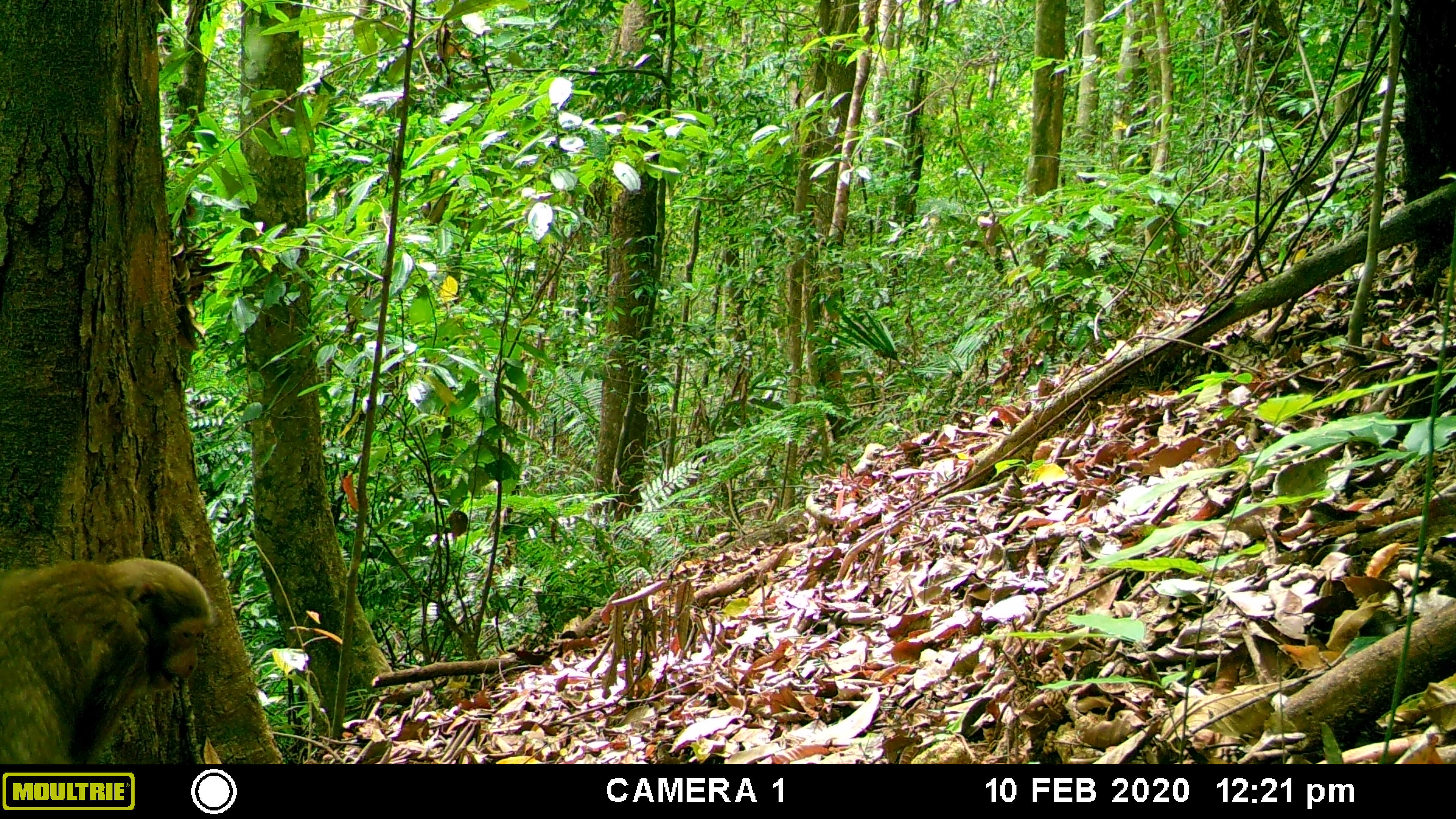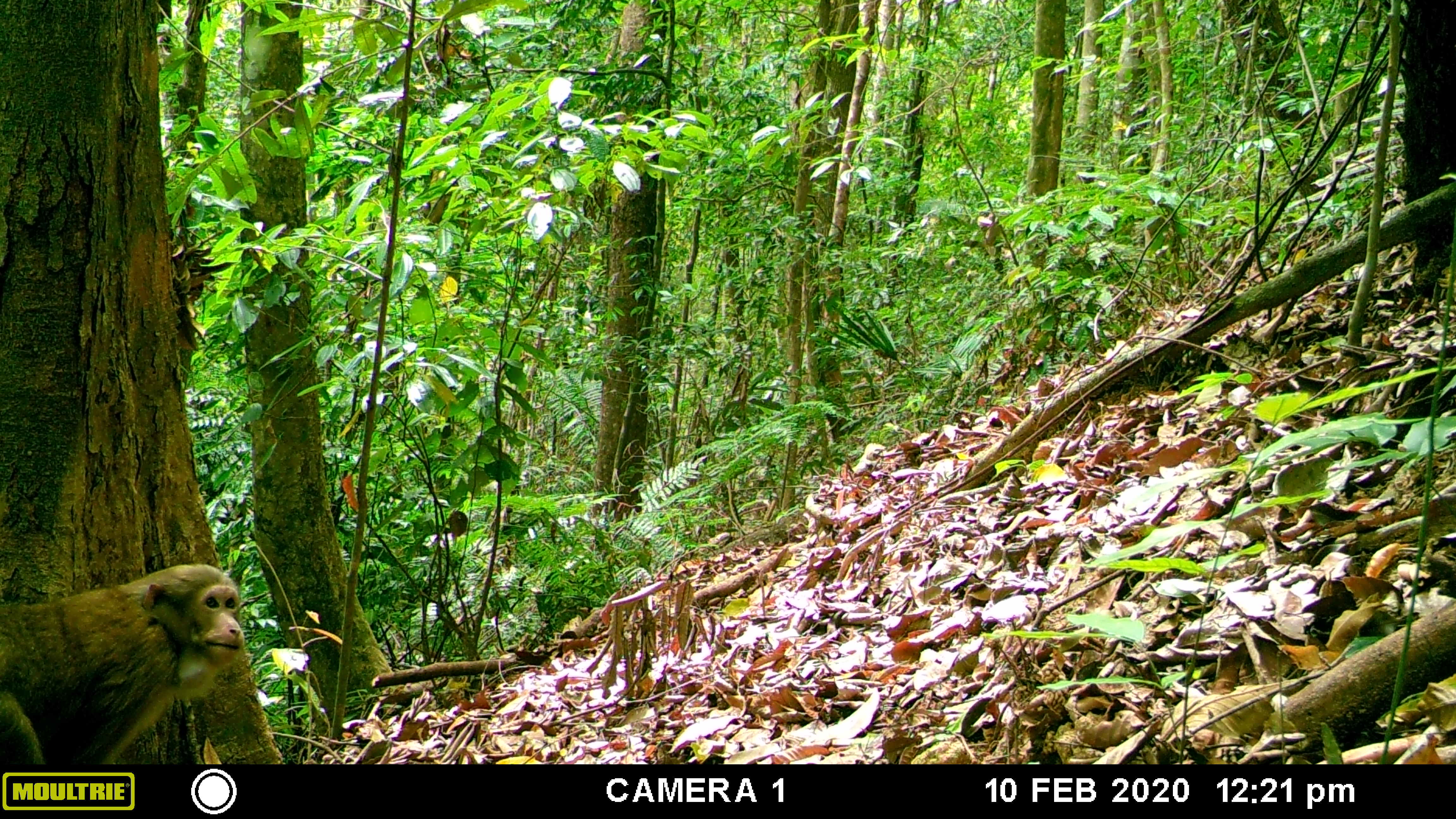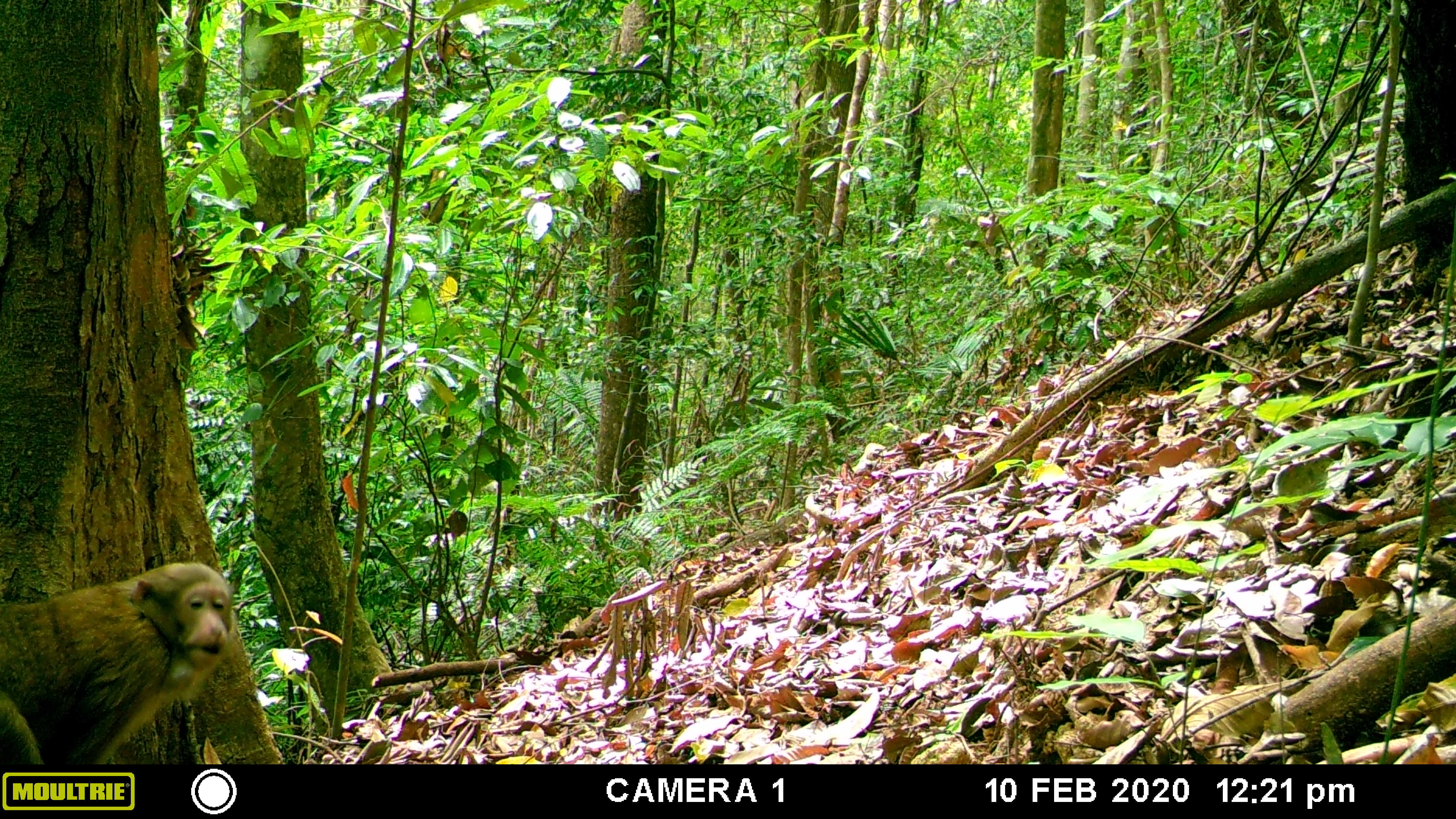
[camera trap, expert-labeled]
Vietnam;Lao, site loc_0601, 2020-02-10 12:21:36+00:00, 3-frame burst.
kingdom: Animalia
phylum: Chordata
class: Mammalia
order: Primates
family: Cercopithecidae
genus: Macaca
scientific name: Macaca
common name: macaques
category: assam or rhesus macaque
Assam or rhesus macaque (macaques) (Macaca). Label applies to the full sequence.